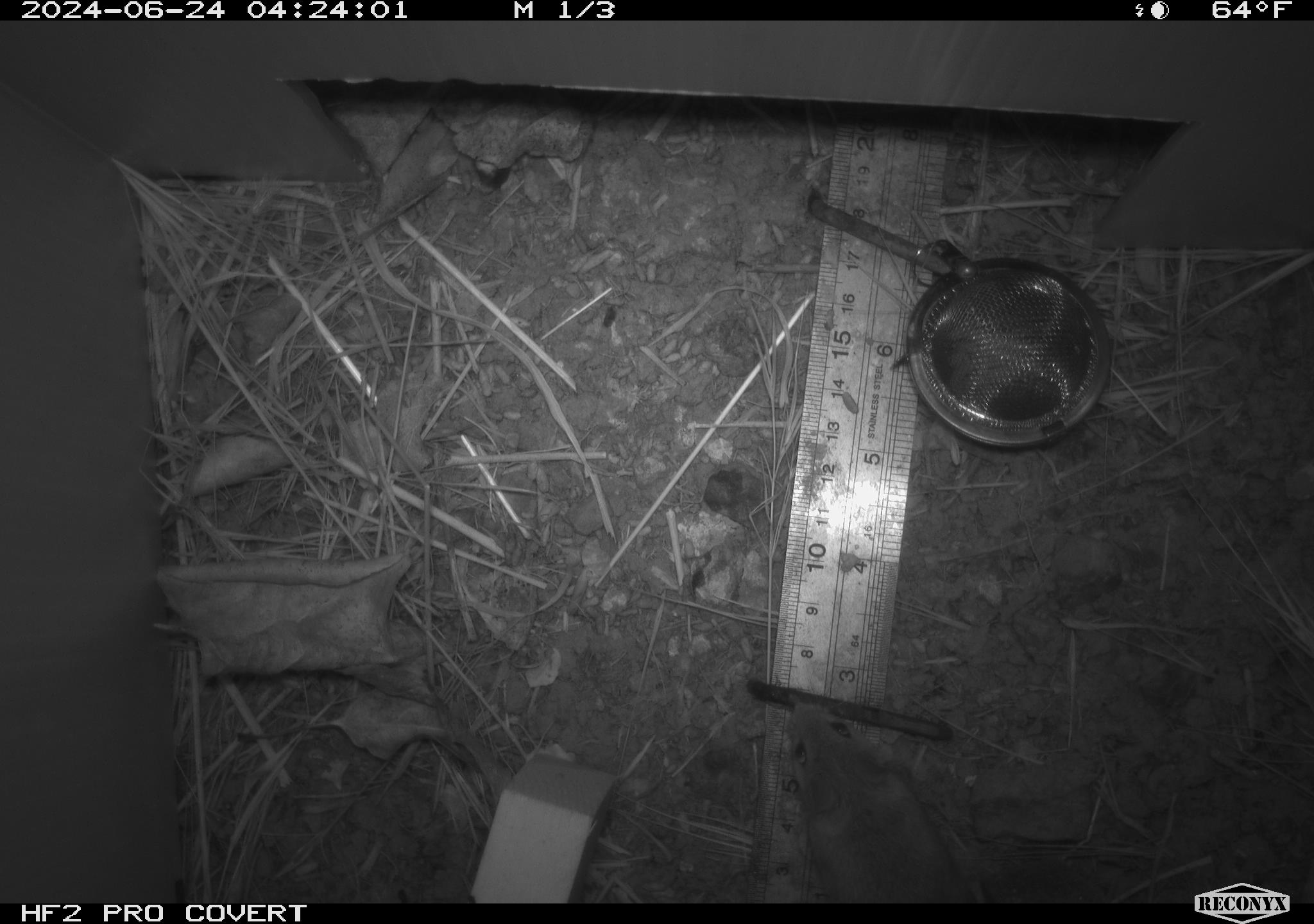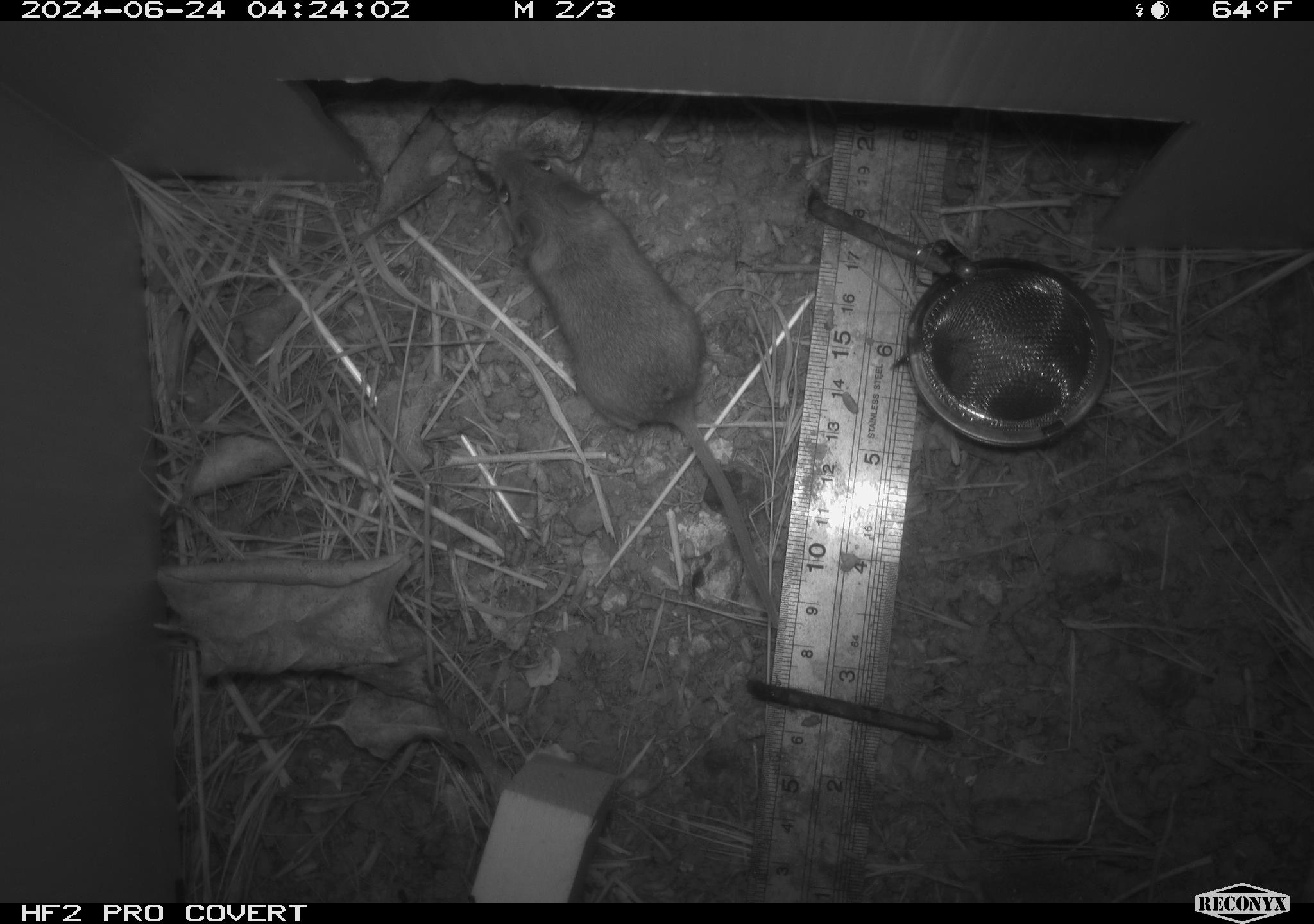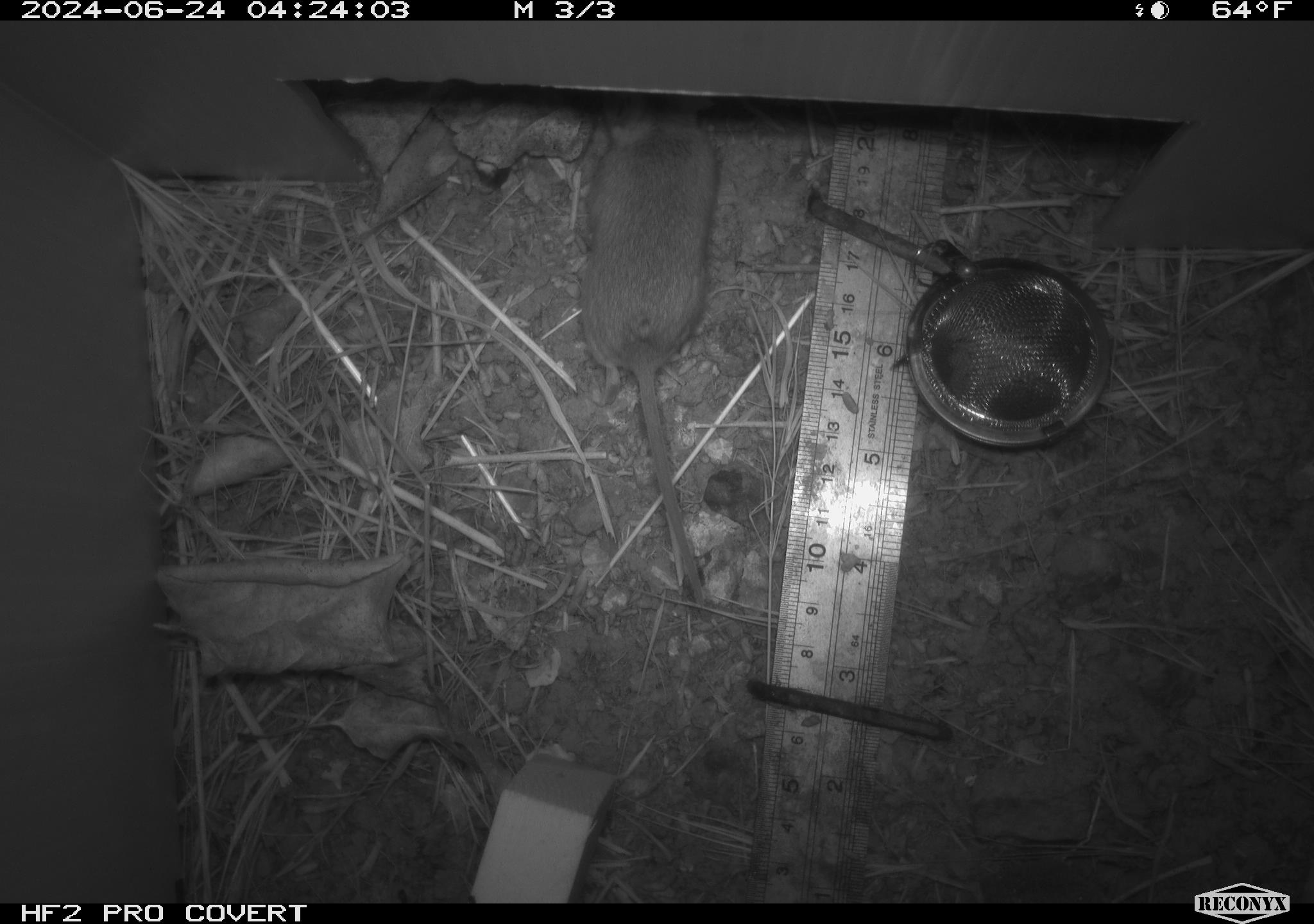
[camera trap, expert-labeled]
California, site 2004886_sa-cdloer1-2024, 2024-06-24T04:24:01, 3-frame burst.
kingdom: Animalia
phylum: Chordata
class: Mammalia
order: Rodentia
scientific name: Rodentia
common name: mouse species